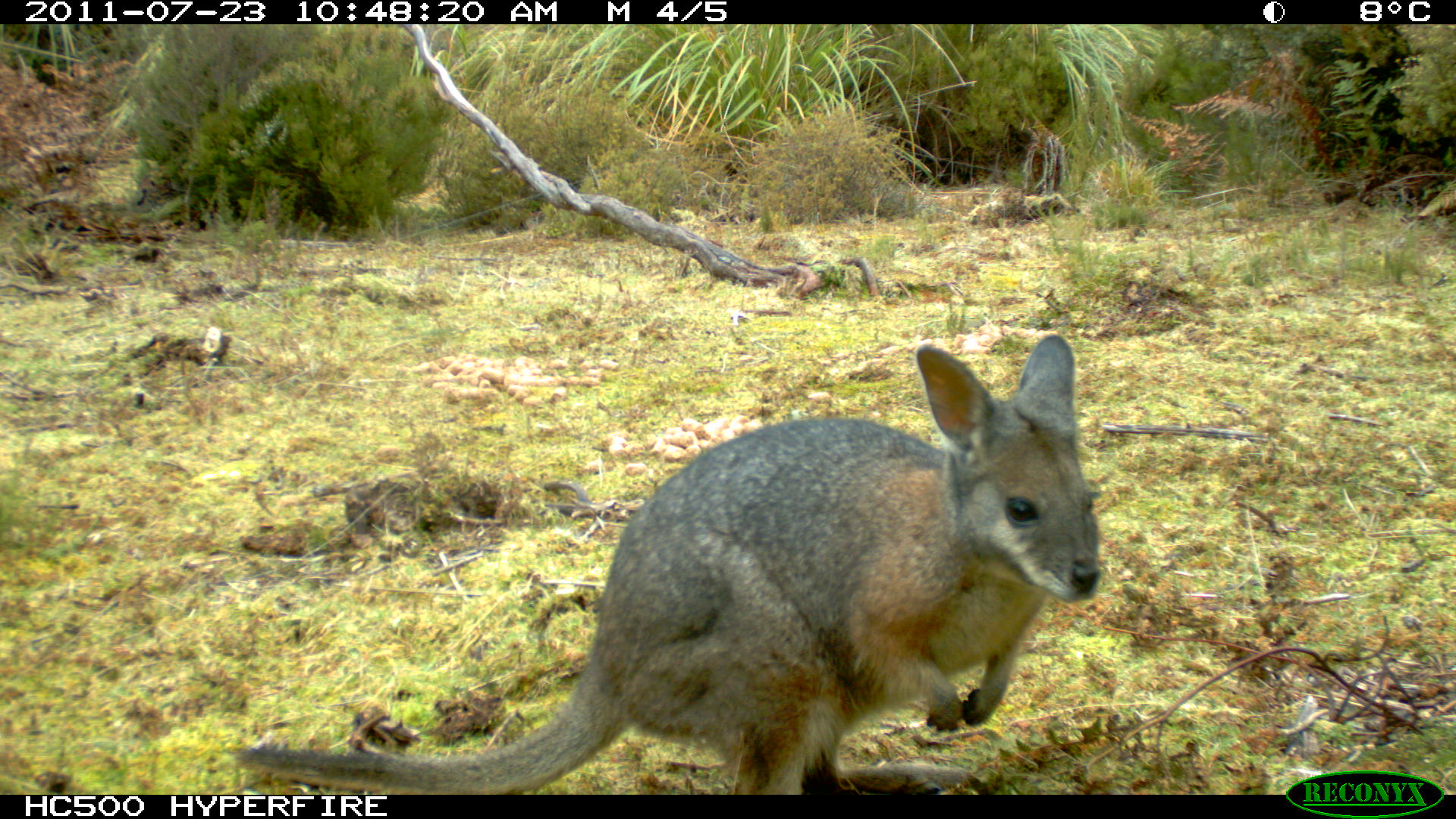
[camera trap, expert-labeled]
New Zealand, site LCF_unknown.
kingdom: Animalia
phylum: Chordata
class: Mammalia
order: Diprotodontia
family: Macropodidae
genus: Notamacropus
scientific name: Notamacropus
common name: wallaby